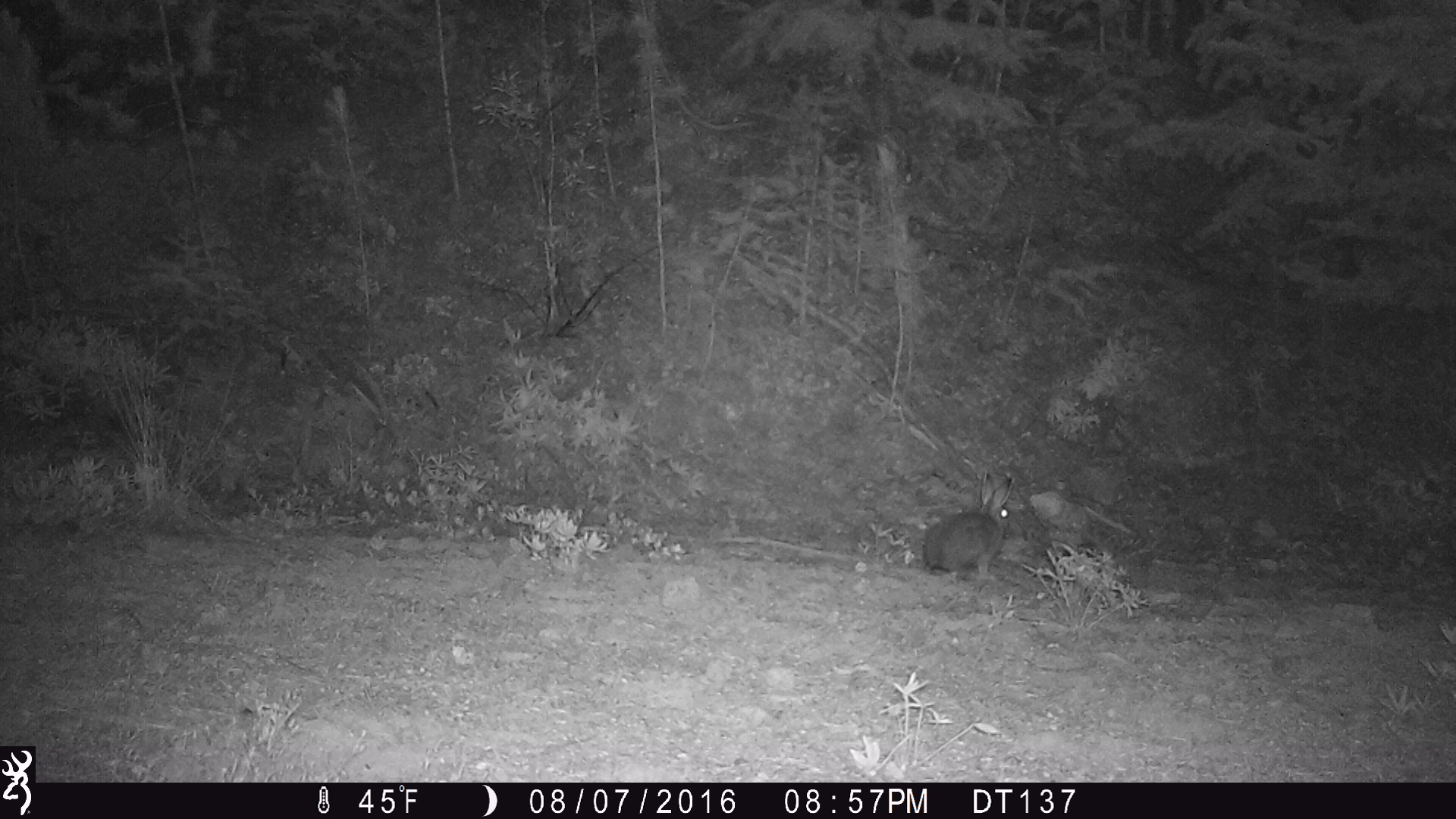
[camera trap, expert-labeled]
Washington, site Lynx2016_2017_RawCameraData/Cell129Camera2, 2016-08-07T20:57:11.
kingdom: Animalia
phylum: Chordata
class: Mammalia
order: Lagomorpha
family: Leporidae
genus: Lepus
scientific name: Lepus americanus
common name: snowshoe hare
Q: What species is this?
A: Lepus americanus (snowshoe hare).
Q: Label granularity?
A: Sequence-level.